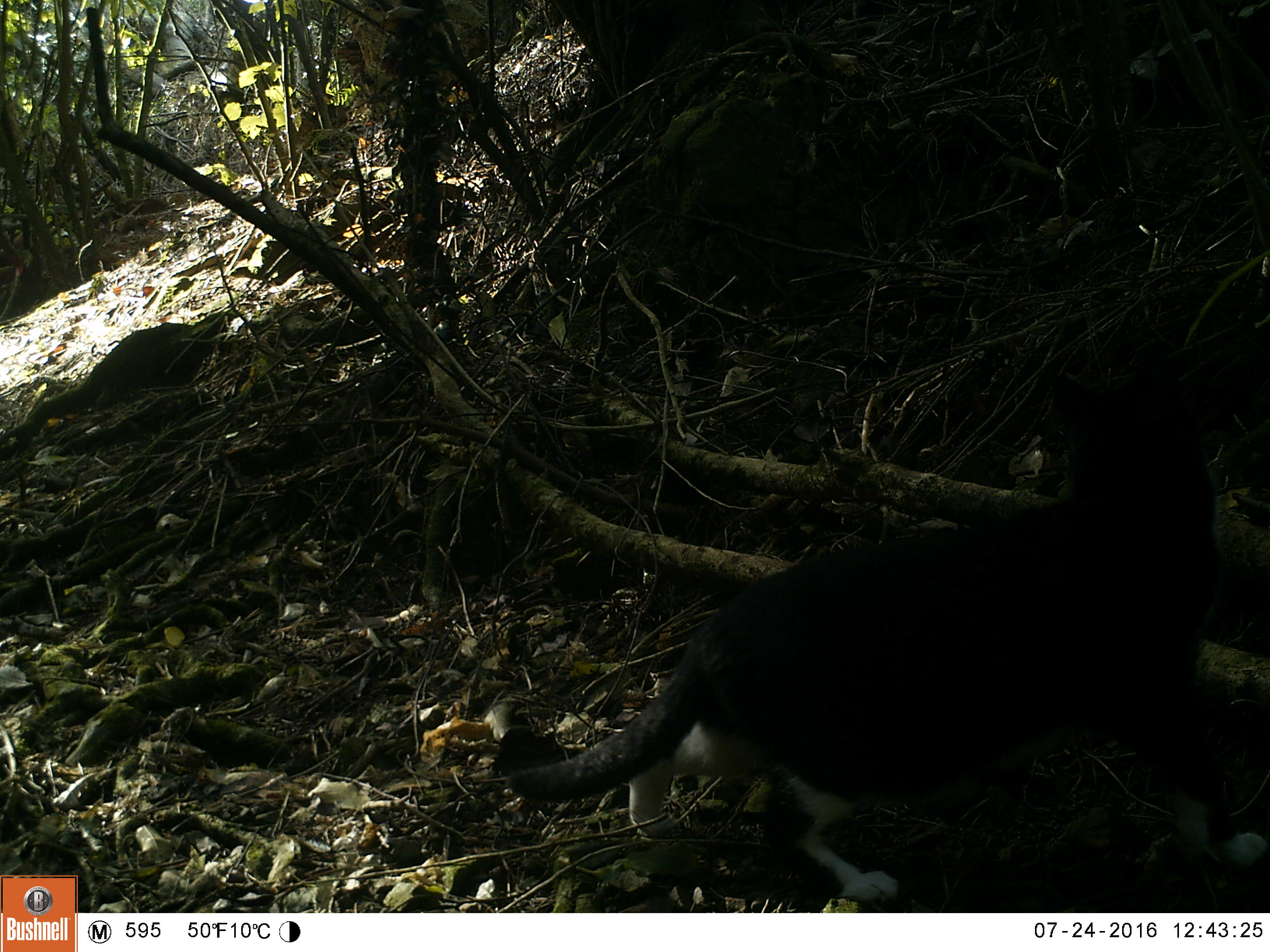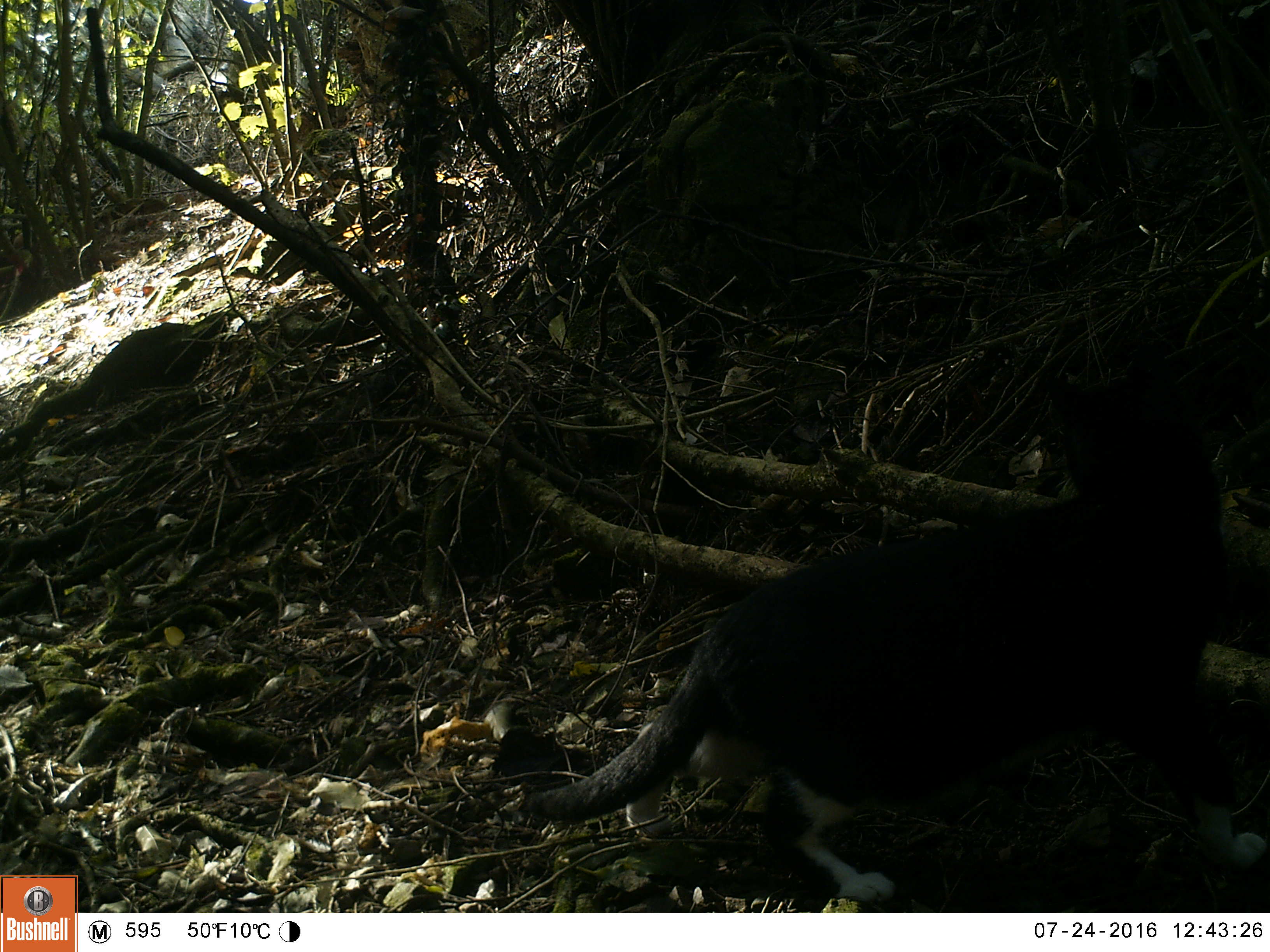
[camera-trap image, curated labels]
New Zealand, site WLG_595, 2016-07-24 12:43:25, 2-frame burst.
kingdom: Animalia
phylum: Chordata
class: Mammalia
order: Carnivora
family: Felidae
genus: Felis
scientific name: Felis catus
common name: domestic cat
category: cat